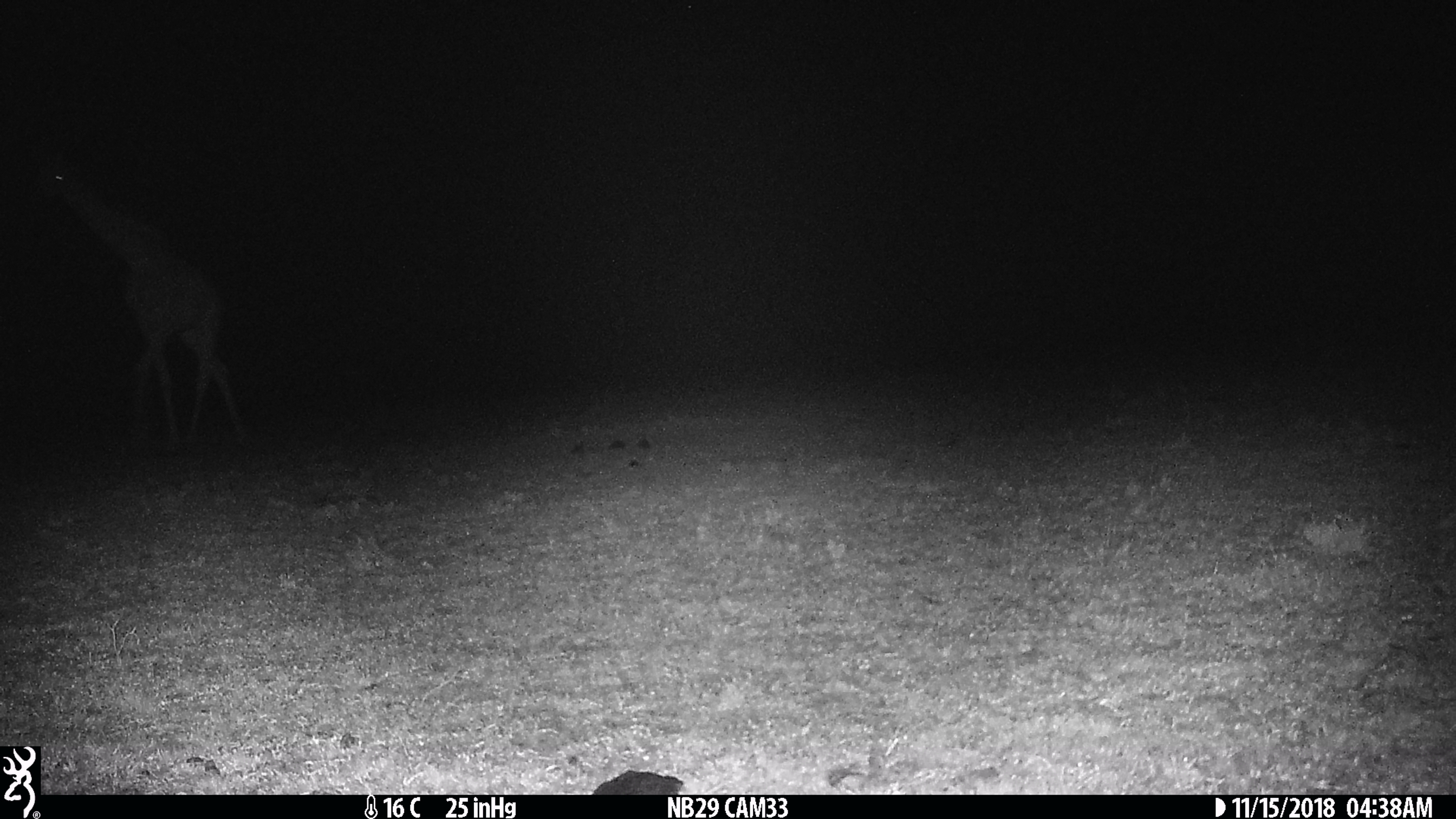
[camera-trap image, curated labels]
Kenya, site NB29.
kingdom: Animalia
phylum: Chordata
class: Mammalia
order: Artiodactyla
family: Giraffidae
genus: Giraffa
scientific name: Giraffa camelopardalis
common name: northern giraffe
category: giraffe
Giraffe (northern giraffe) (Giraffa camelopardalis).